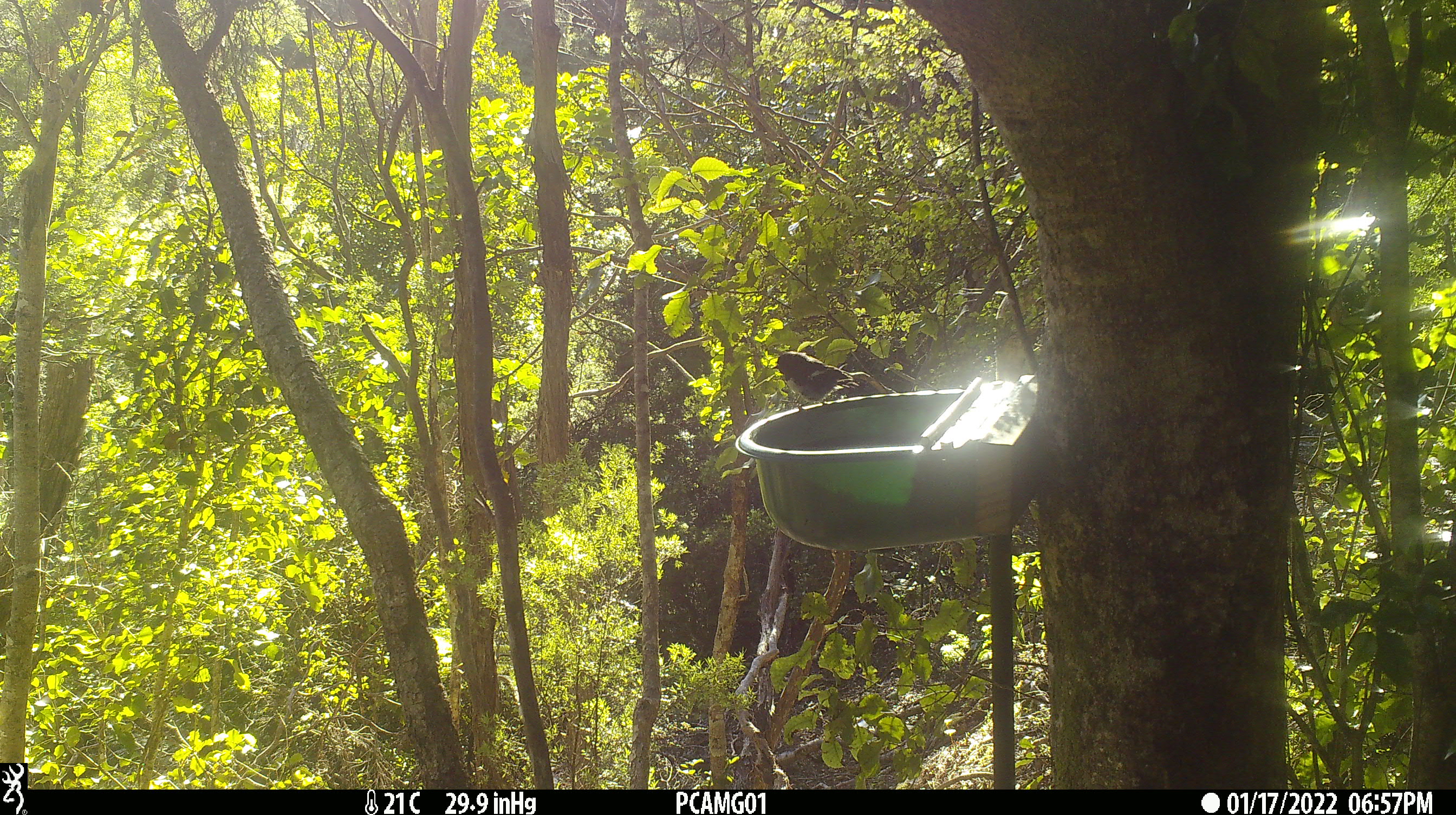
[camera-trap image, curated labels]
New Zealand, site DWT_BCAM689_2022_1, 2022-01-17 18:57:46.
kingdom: Animalia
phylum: Chordata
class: Aves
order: Passeriformes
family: Petroicidae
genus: Petroica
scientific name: Petroica macrocephala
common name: tomtit